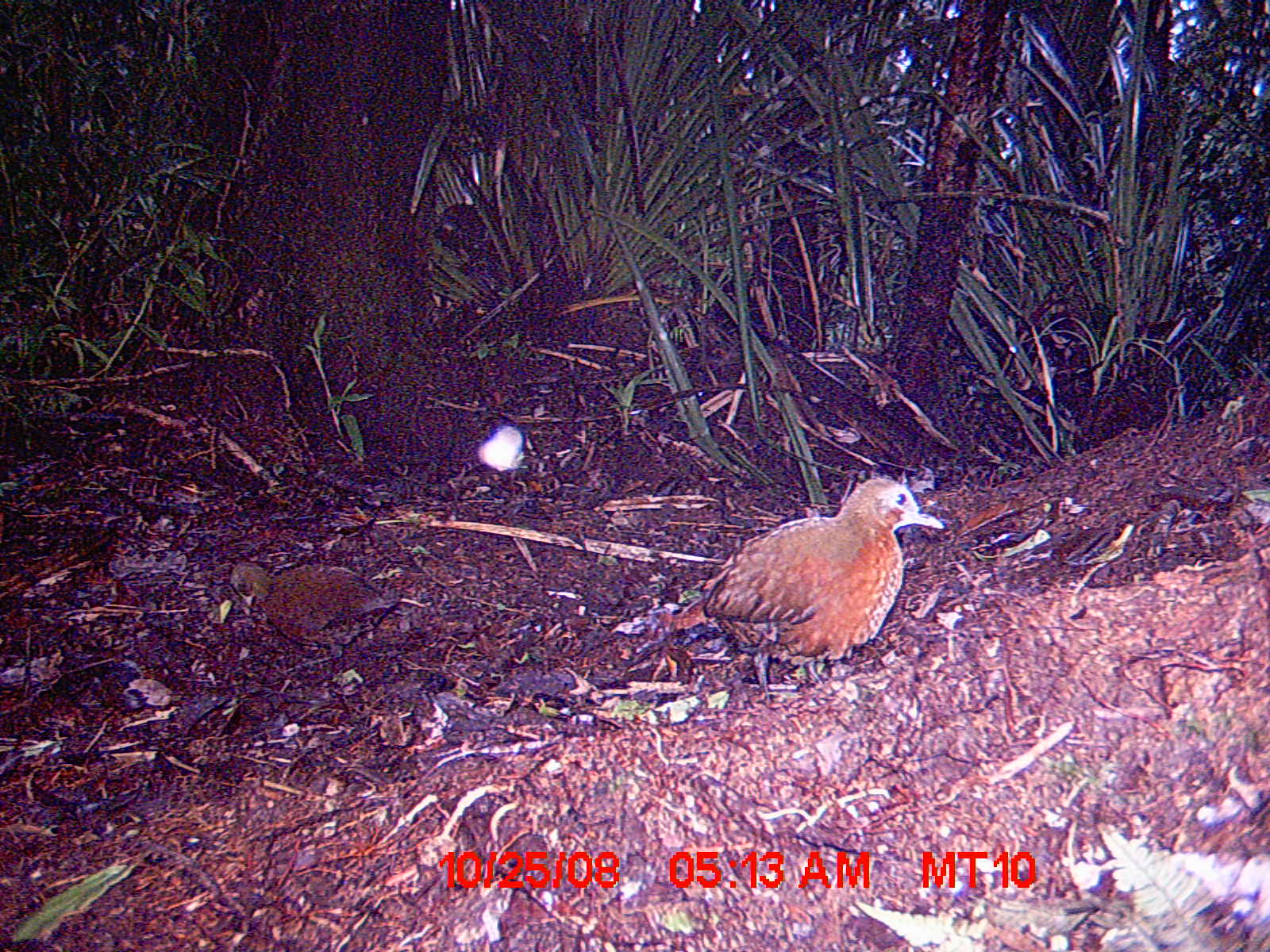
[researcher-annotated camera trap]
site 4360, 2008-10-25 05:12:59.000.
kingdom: Animalia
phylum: Chordata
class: Aves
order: Coraciiformes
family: Brachypteraciidae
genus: Brachypteracias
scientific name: Brachypteracias squamiger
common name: scaly ground-roller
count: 2